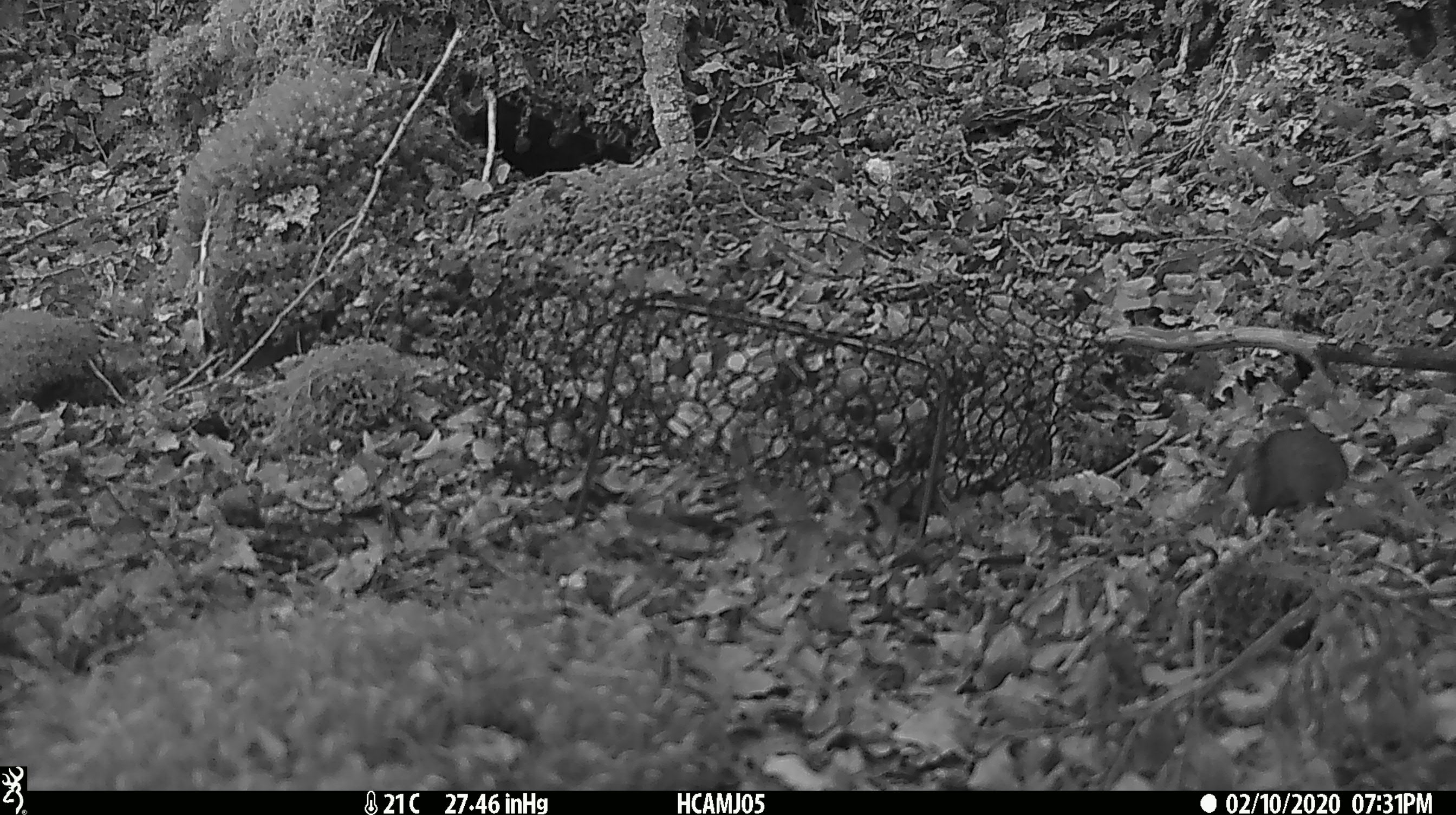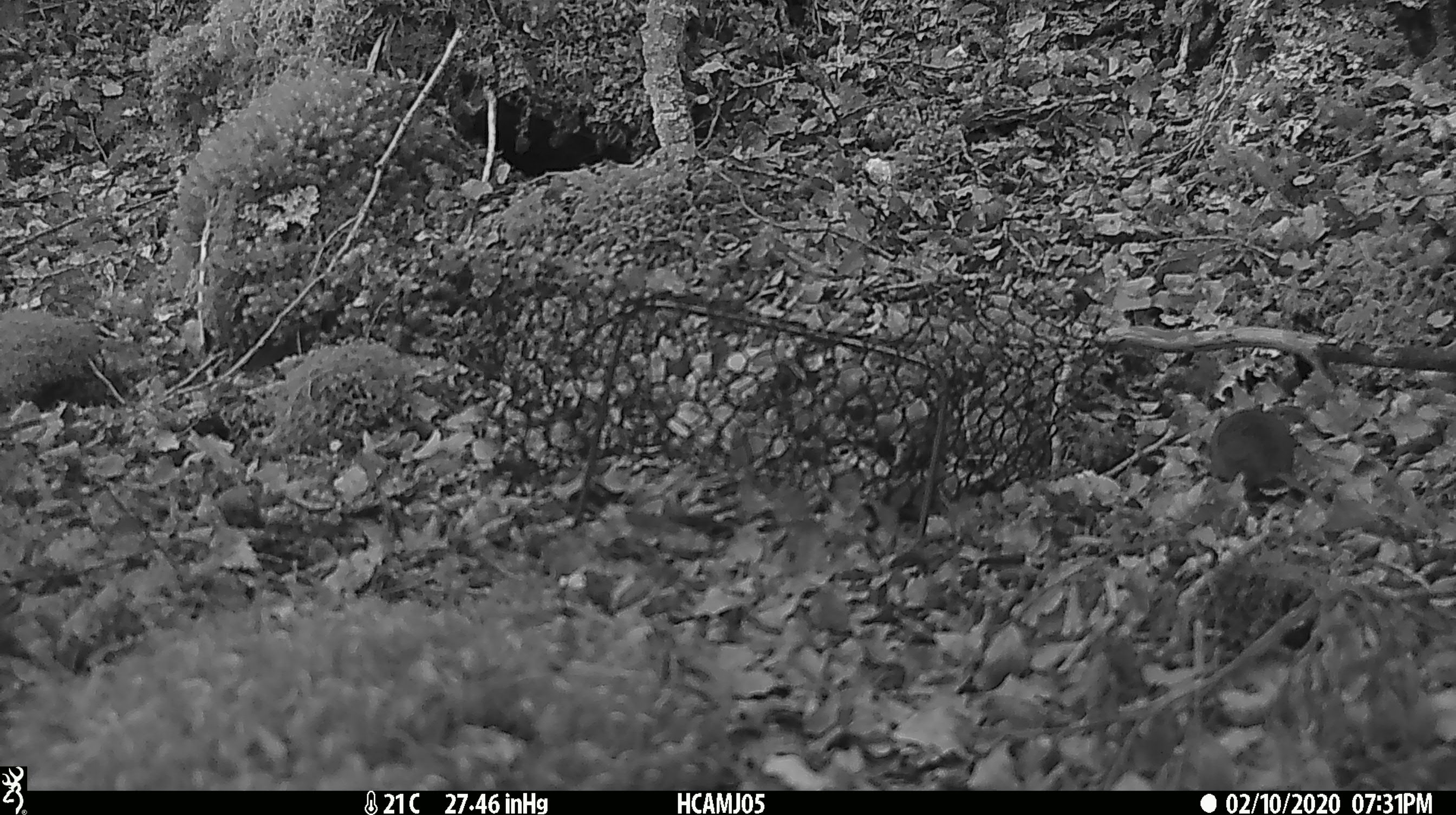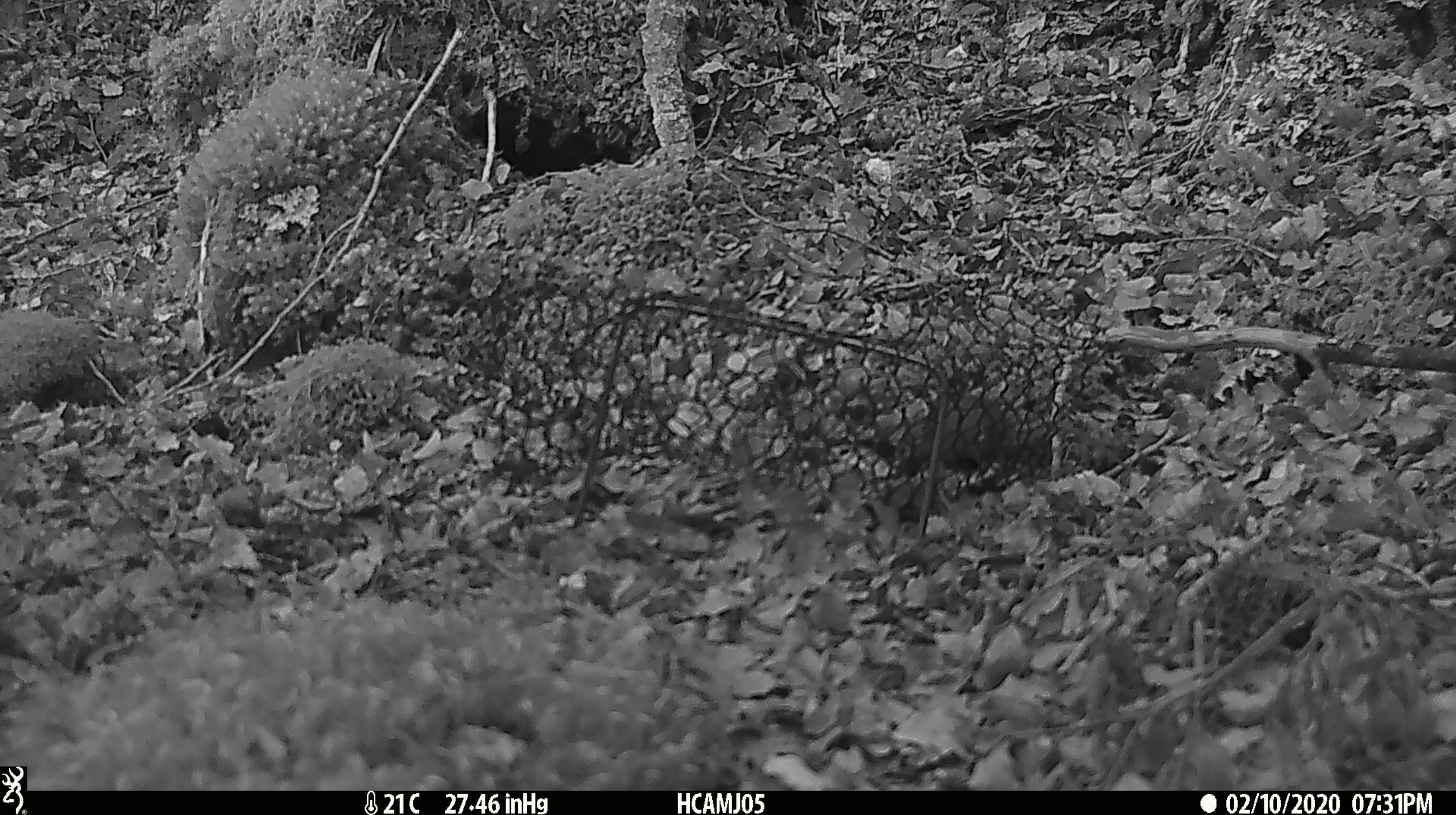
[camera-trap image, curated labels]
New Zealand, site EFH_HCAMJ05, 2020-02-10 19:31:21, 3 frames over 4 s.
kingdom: Animalia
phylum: Chordata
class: Mammalia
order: Rodentia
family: Muridae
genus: Mus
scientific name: Mus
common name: mouse